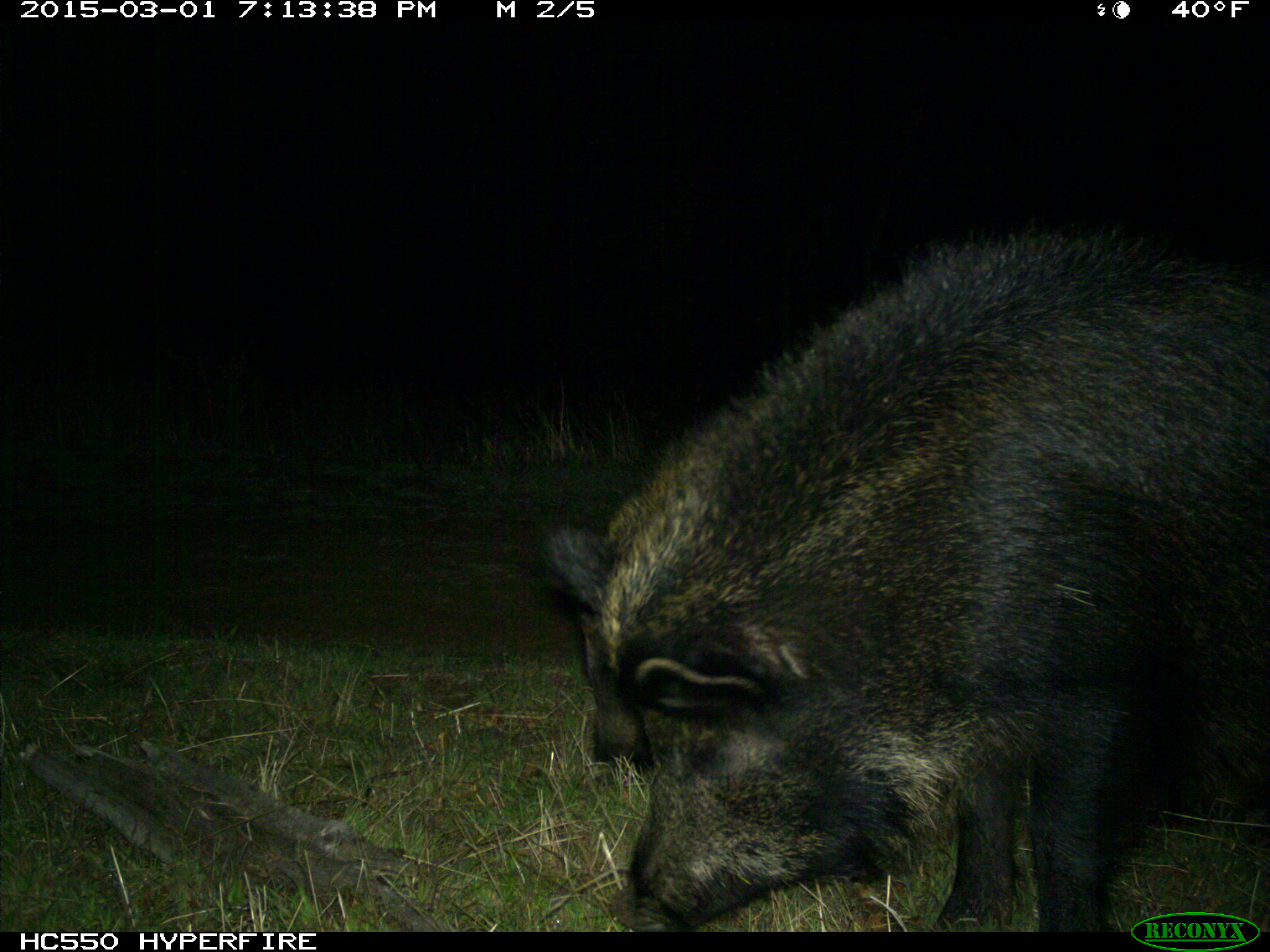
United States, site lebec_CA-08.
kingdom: Animalia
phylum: Chordata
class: Mammalia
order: Artiodactyla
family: Suidae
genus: Sus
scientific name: Sus scrofa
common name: wild boar